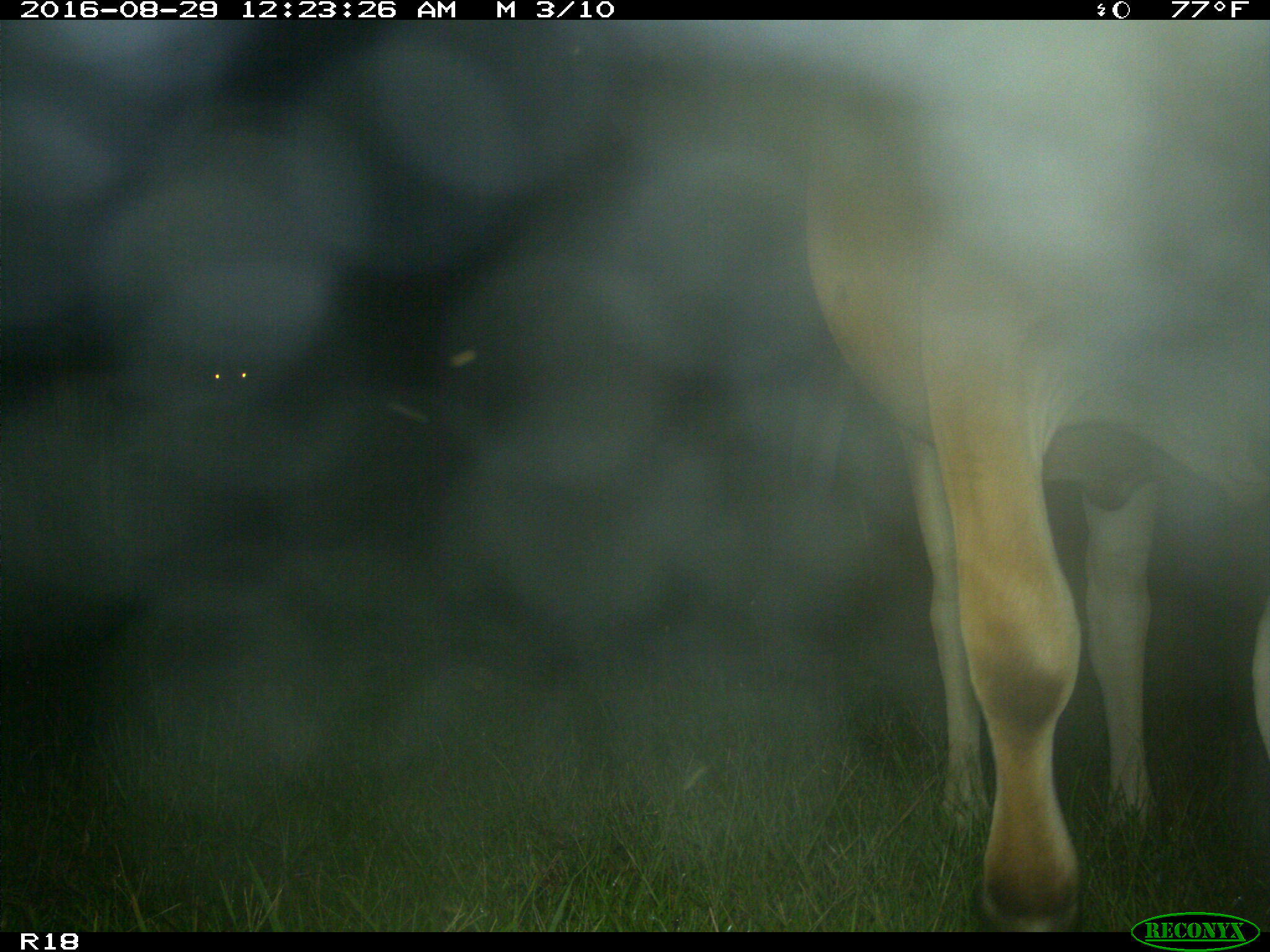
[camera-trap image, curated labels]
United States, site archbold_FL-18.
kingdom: Animalia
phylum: Chordata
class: Mammalia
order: Artiodactyla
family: Bovidae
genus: Bos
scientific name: Bos taurus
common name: domestic cow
Bos taurus (domestic cow).